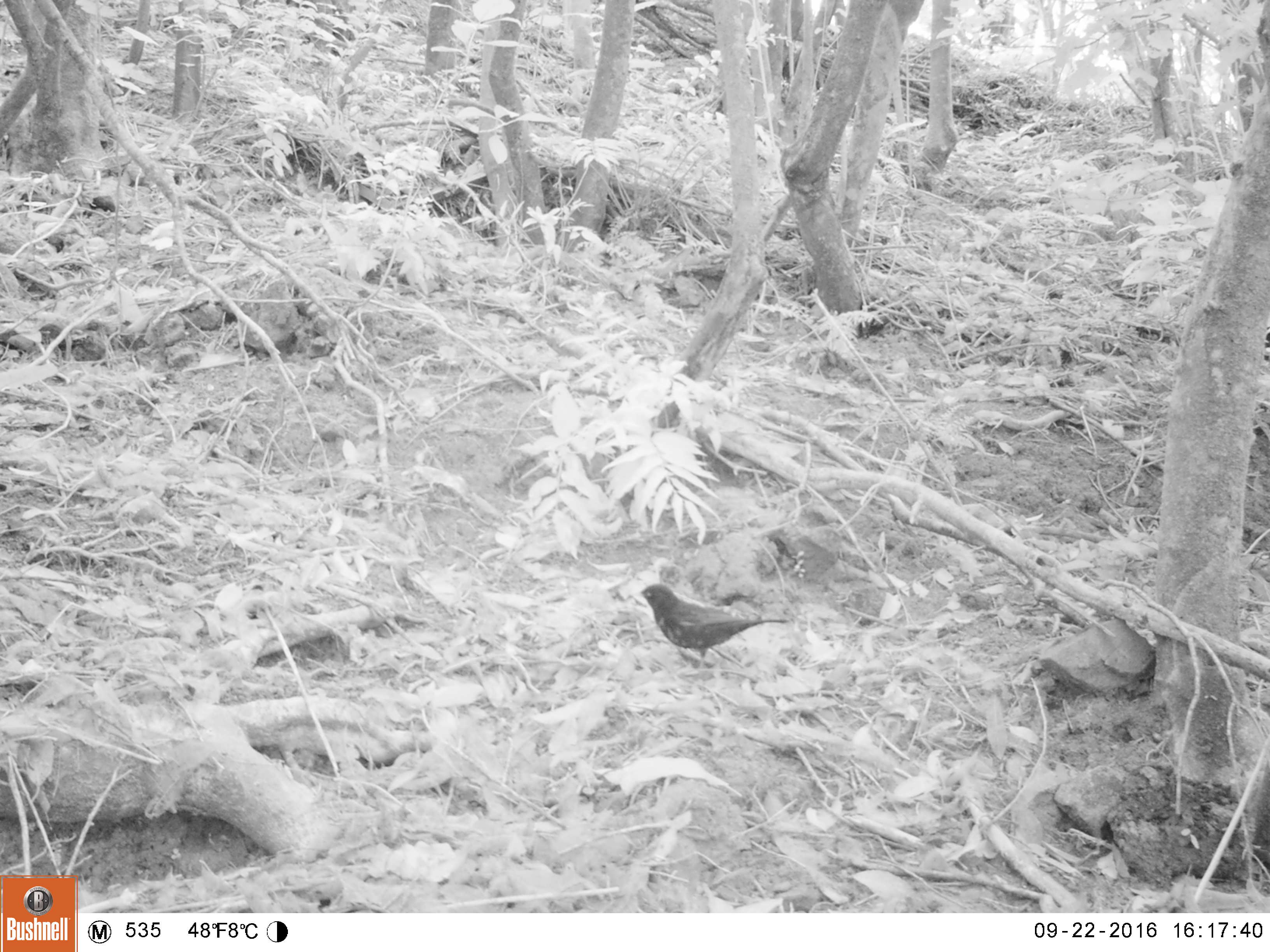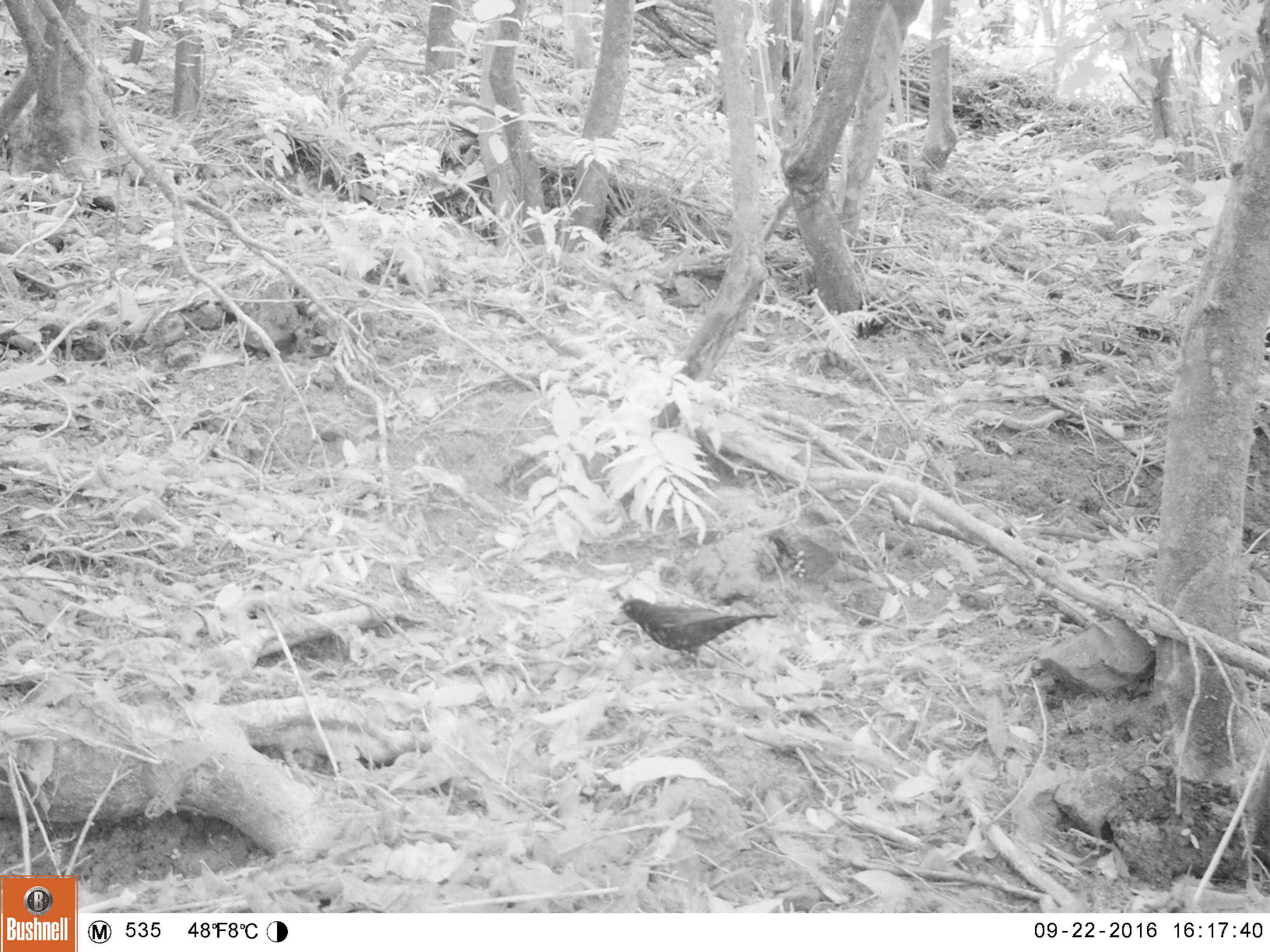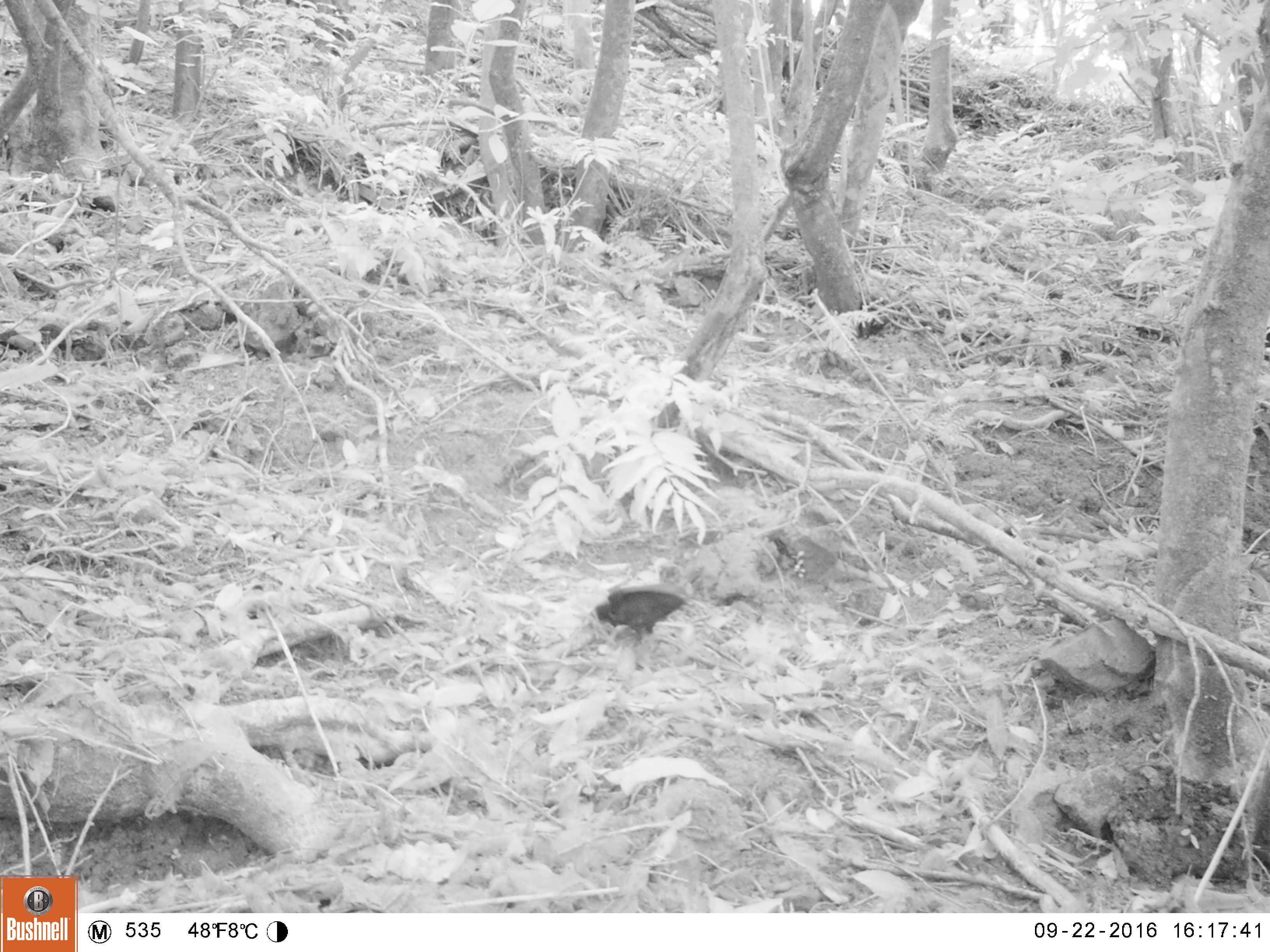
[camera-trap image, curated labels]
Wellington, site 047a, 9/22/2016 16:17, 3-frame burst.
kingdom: Animalia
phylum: Chordata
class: Aves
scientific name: Aves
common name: bird